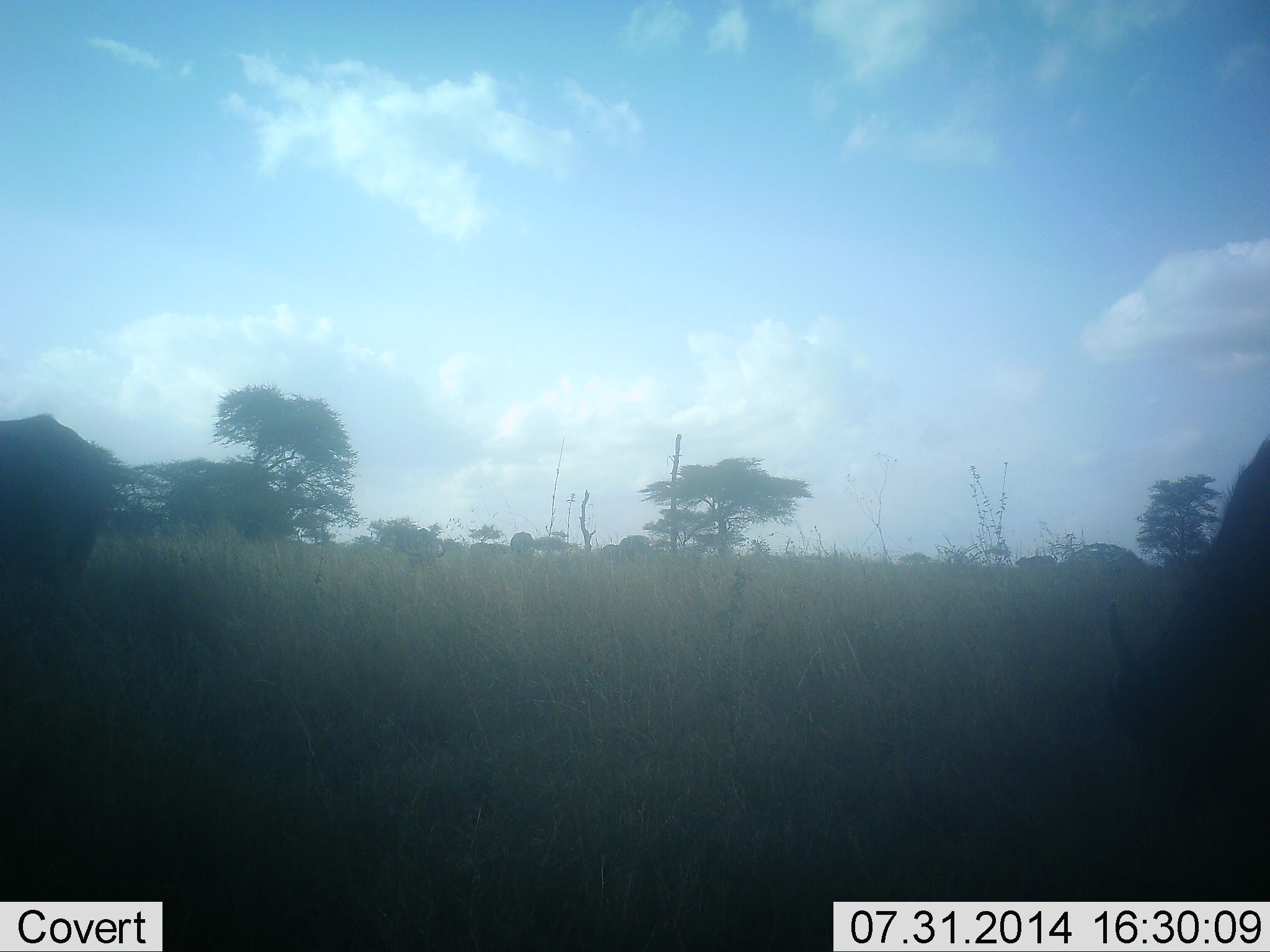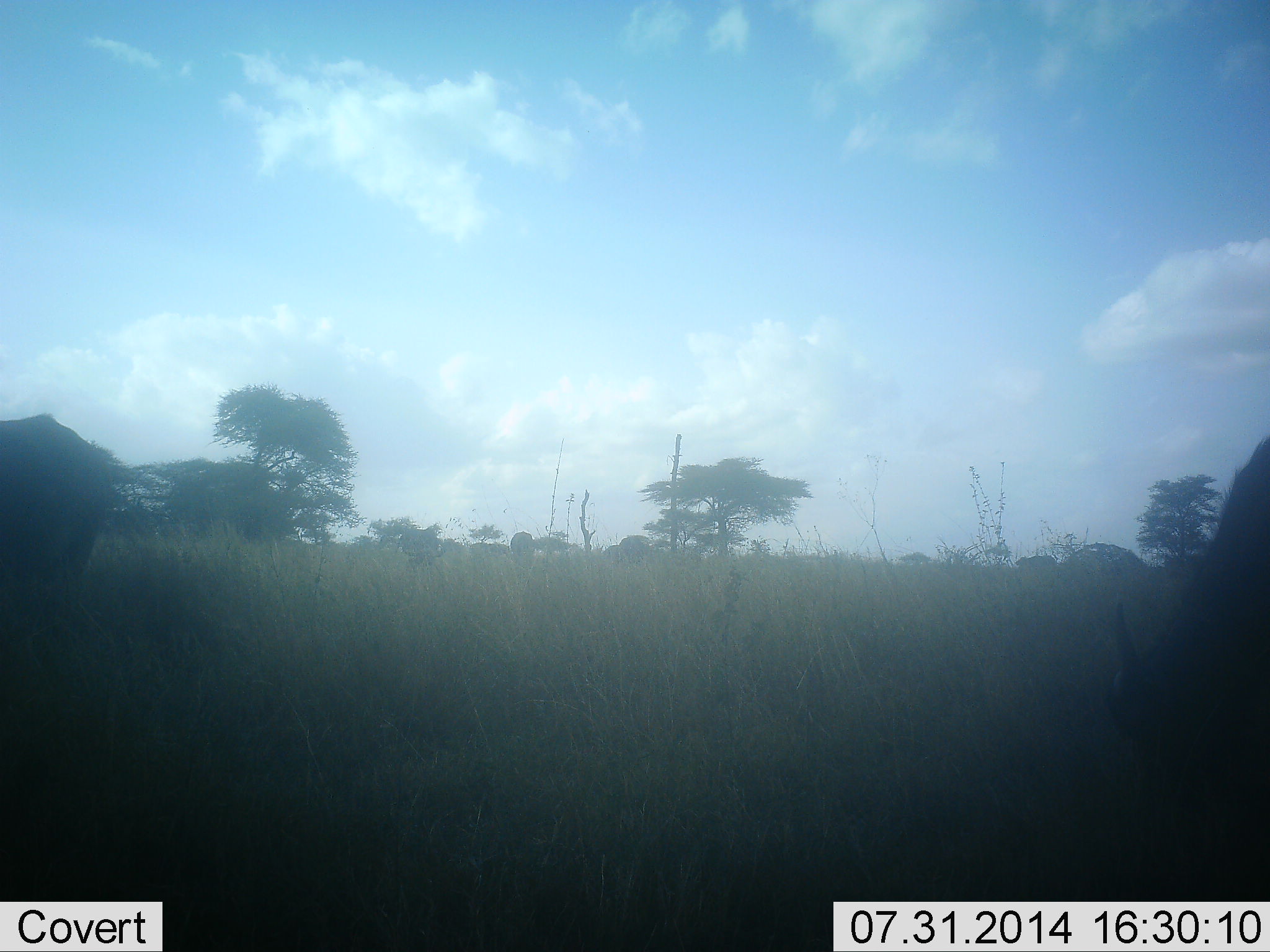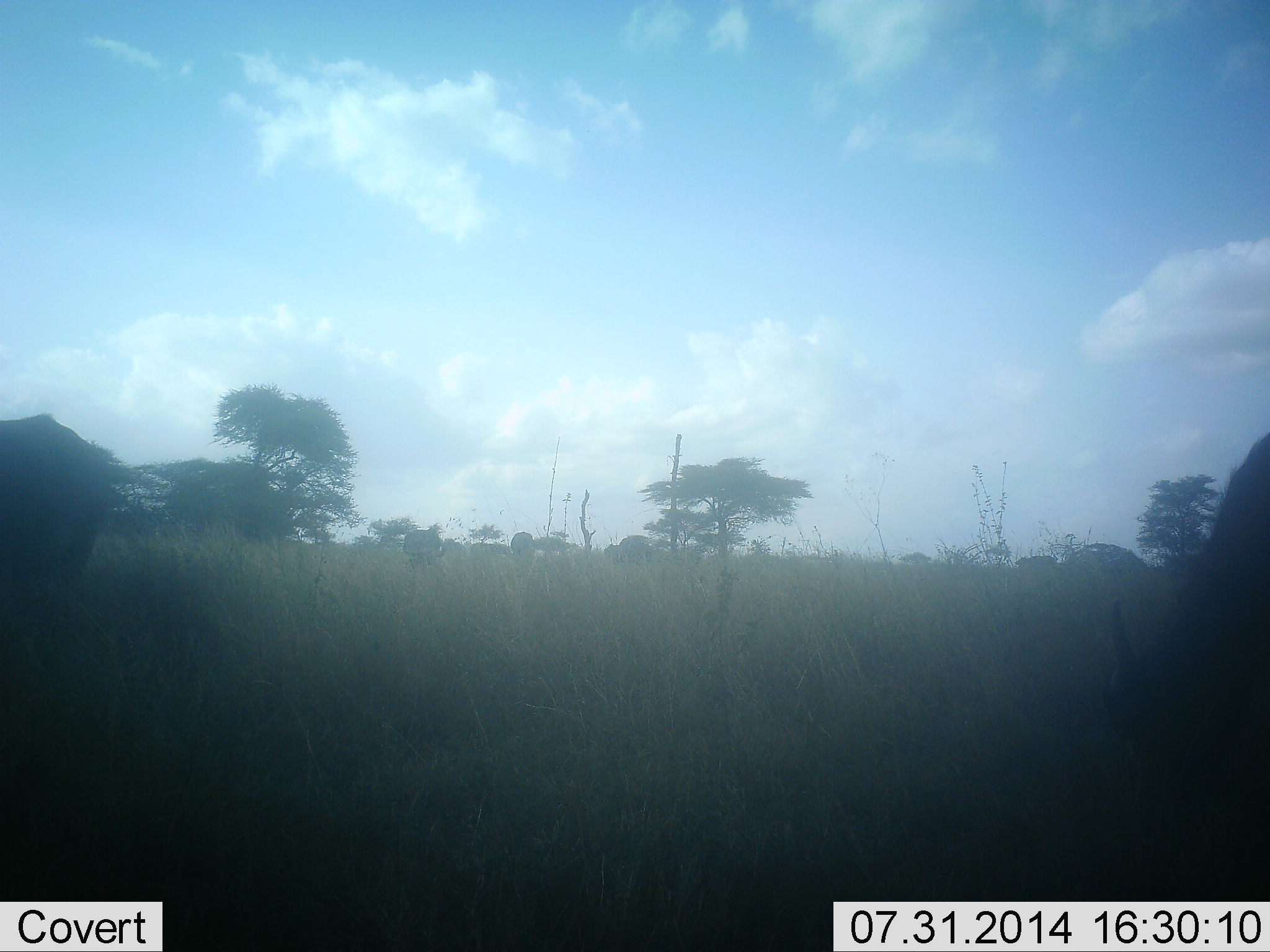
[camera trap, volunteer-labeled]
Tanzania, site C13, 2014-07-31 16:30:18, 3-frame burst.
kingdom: Animalia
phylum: Chordata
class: Mammalia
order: Artiodactyla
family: Bovidae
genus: Connochaetes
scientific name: Connochaetes taurinus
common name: blue wildebeest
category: wildebeest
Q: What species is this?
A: Wildebeest (blue wildebeest) (Connochaetes taurinus).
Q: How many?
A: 2.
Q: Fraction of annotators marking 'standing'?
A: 50%.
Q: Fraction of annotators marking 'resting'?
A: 0%.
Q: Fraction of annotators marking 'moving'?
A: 0%.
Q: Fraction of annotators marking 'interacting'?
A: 0%.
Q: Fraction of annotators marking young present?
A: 0%.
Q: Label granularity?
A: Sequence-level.